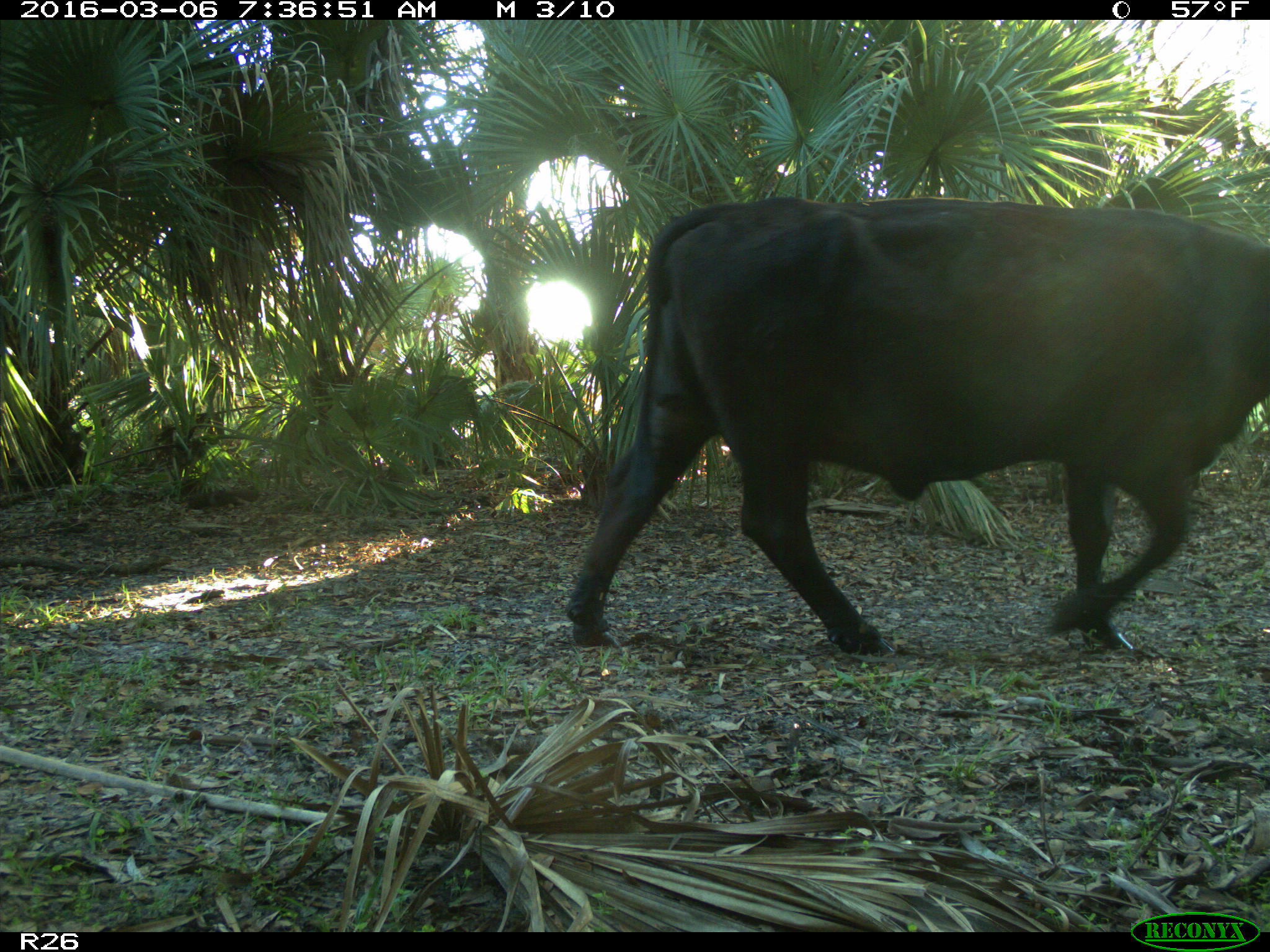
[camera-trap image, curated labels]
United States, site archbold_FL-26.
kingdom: Animalia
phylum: Chordata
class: Mammalia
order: Artiodactyla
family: Bovidae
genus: Bos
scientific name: Bos taurus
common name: domestic cow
Bos taurus (domestic cow).